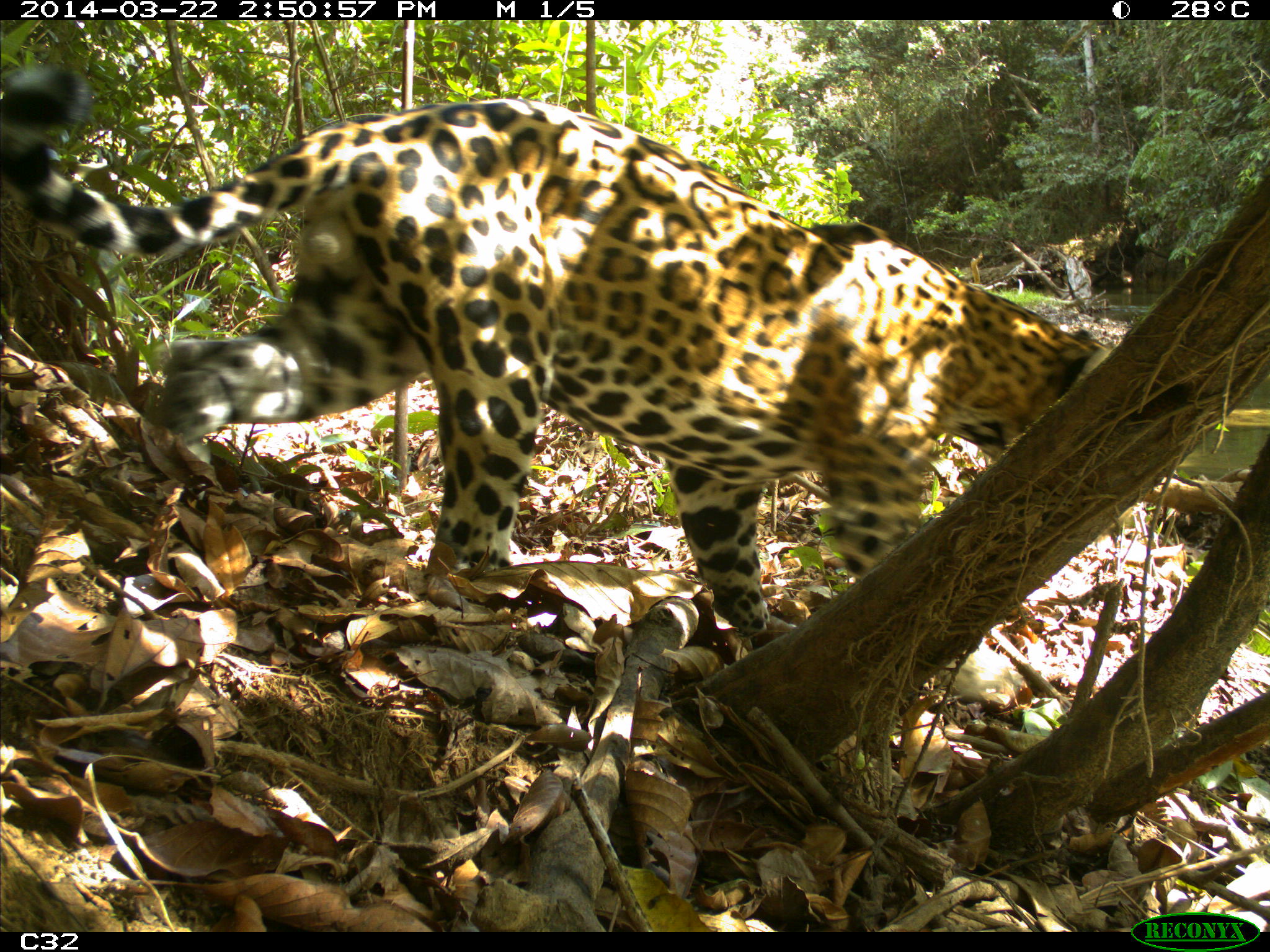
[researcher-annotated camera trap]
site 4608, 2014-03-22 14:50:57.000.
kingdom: Animalia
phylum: Chordata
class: Mammalia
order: Carnivora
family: Felidae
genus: Panthera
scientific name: Panthera onca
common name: jaguar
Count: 1.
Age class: adult.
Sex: male.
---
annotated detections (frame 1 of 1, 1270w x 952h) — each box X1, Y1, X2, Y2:
panthera onca: 1, 56, 1110, 648